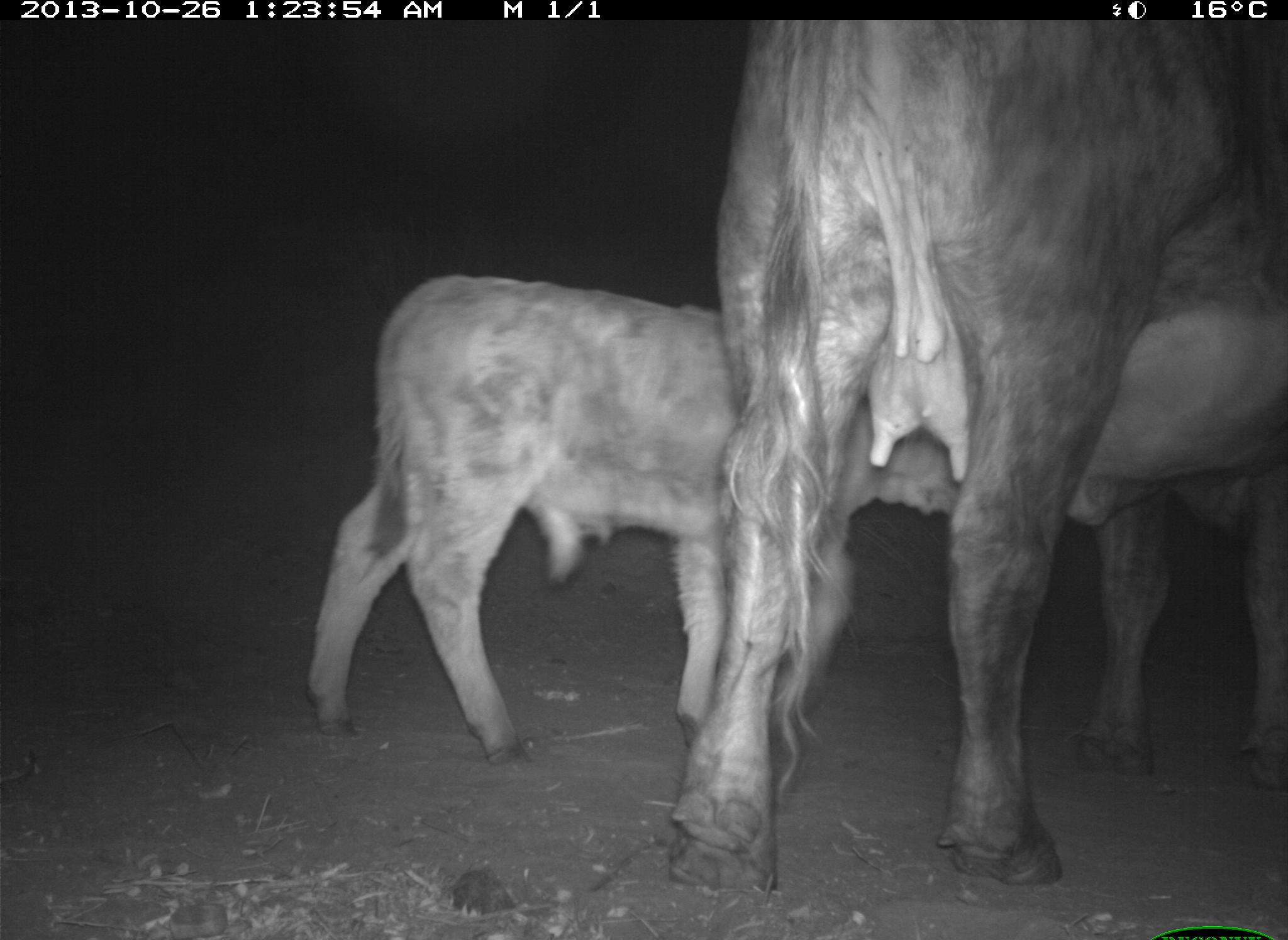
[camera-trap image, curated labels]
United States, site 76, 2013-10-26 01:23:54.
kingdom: Animalia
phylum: Chordata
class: Mammalia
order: Artiodactyla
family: Bovidae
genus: Bos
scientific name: Bos taurus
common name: cow